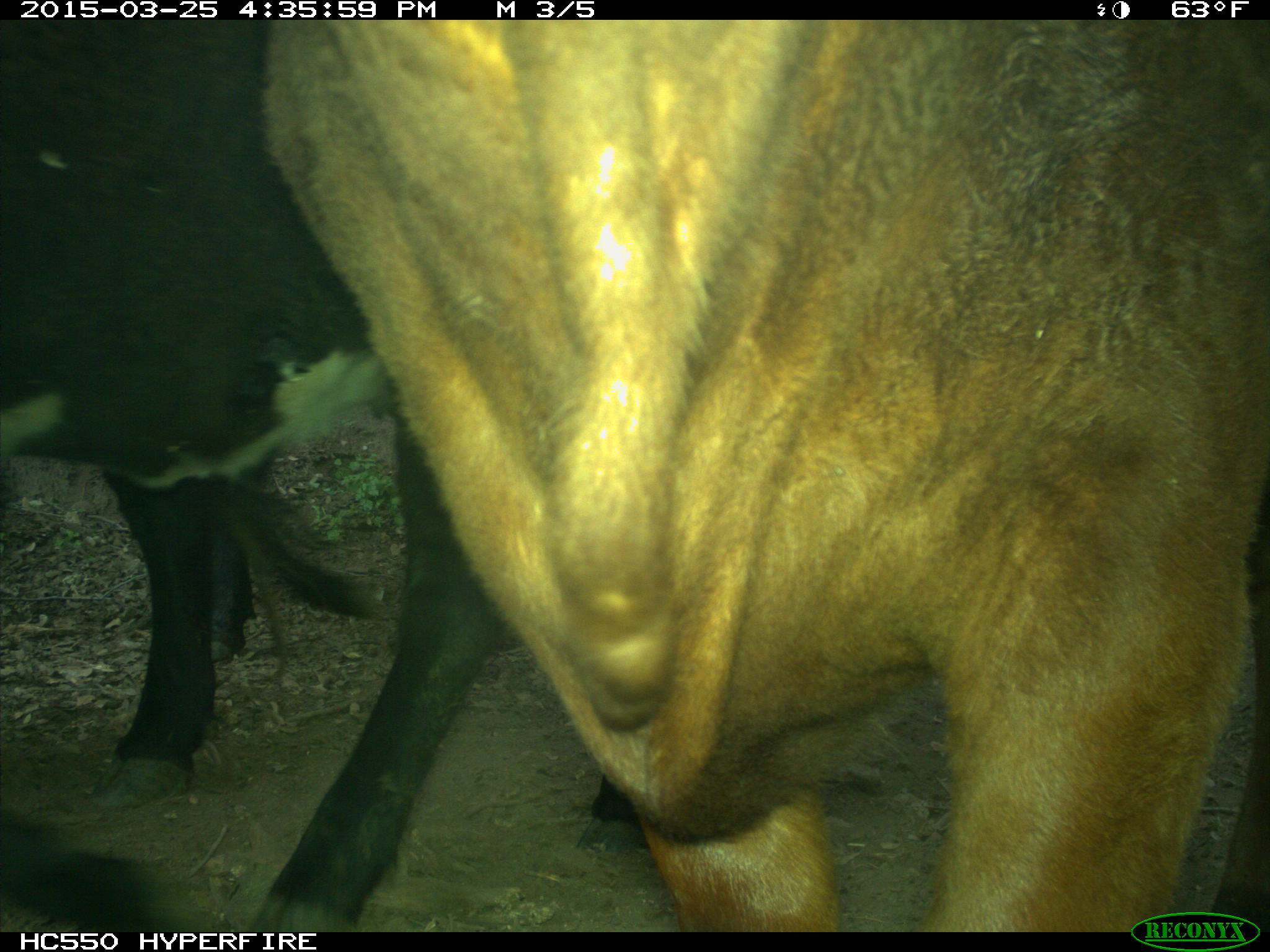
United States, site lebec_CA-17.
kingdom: Animalia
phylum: Chordata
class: Mammalia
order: Artiodactyla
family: Bovidae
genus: Bos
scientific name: Bos taurus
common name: domestic cow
Bos taurus (domestic cow).